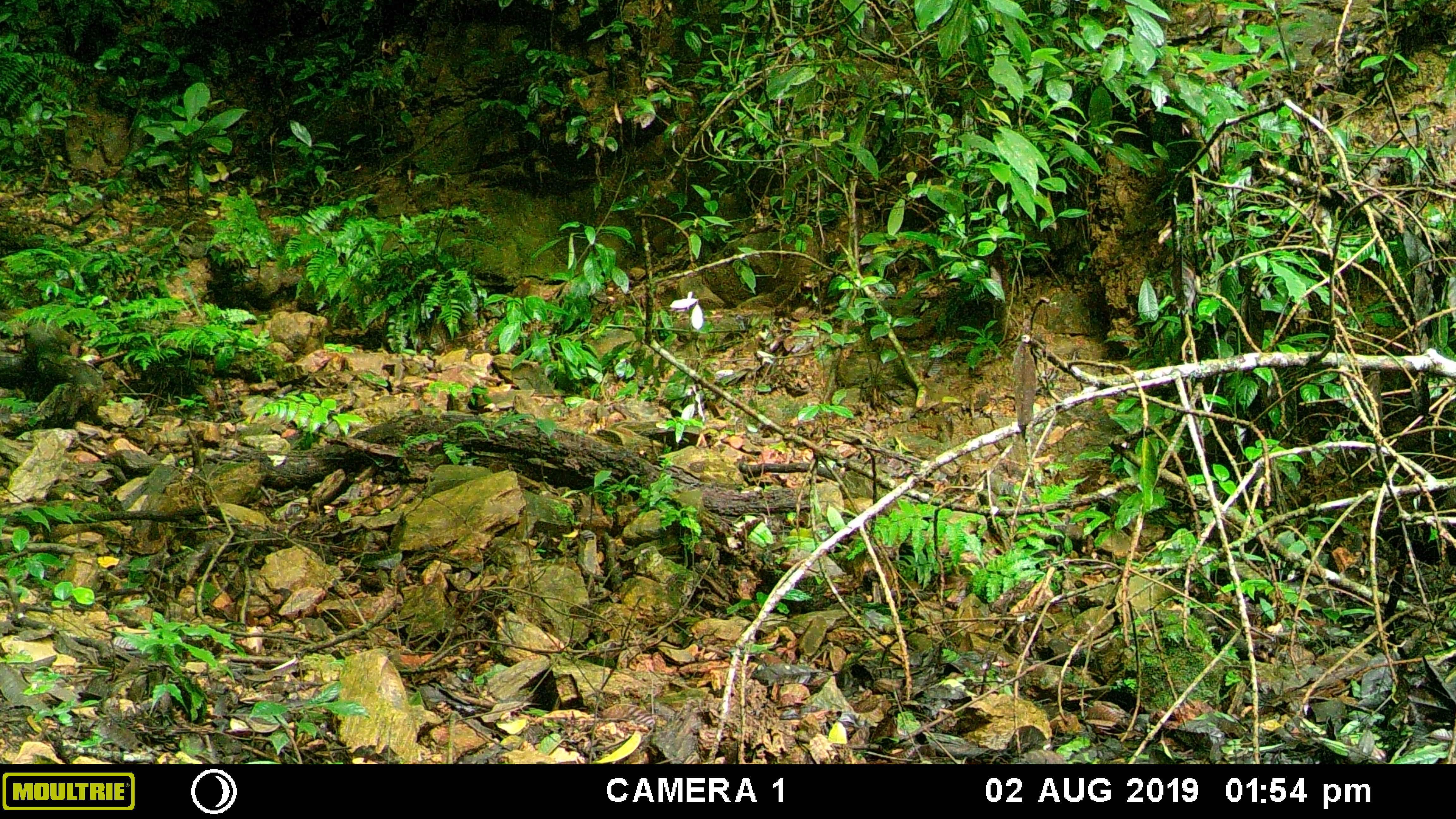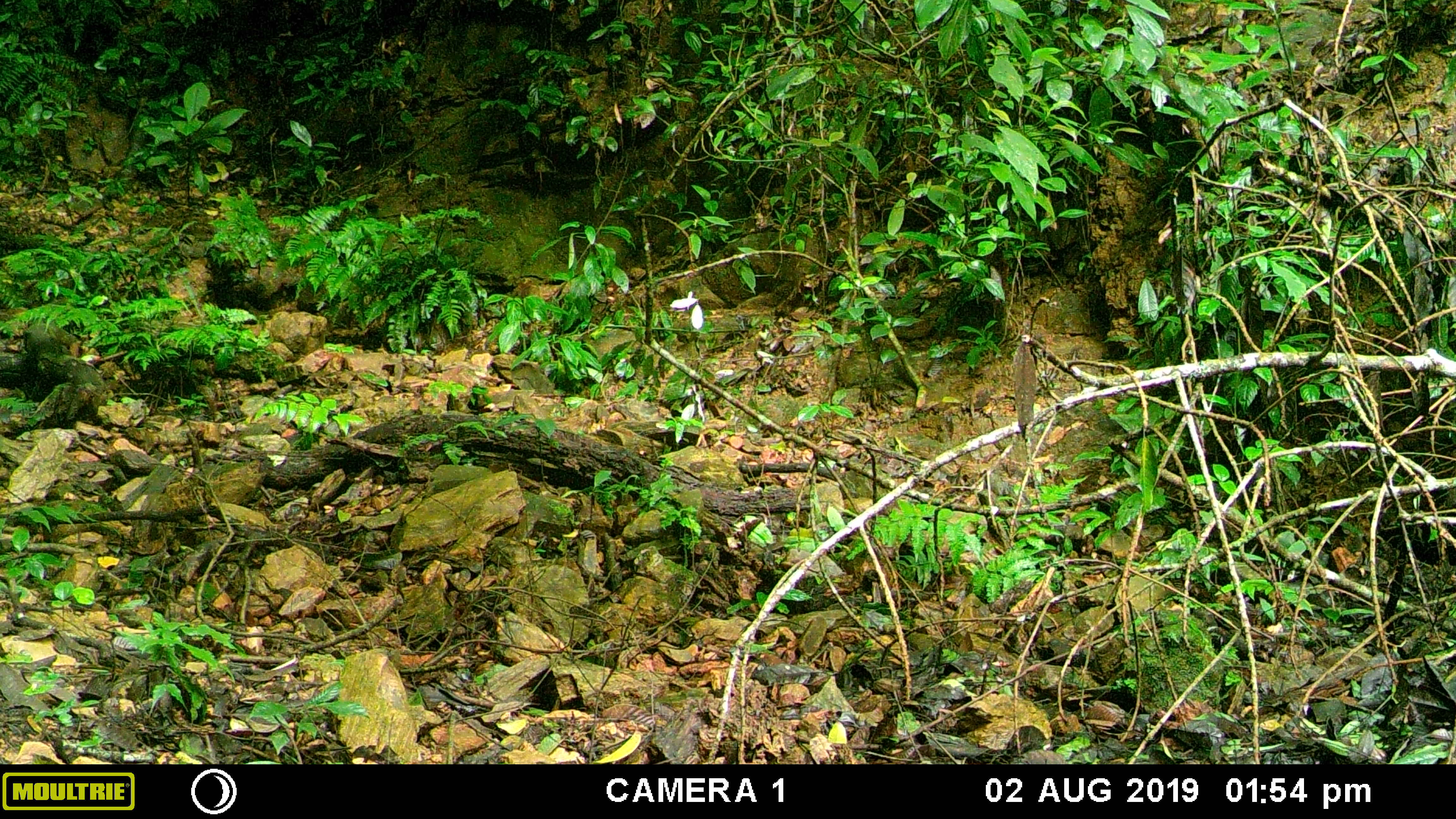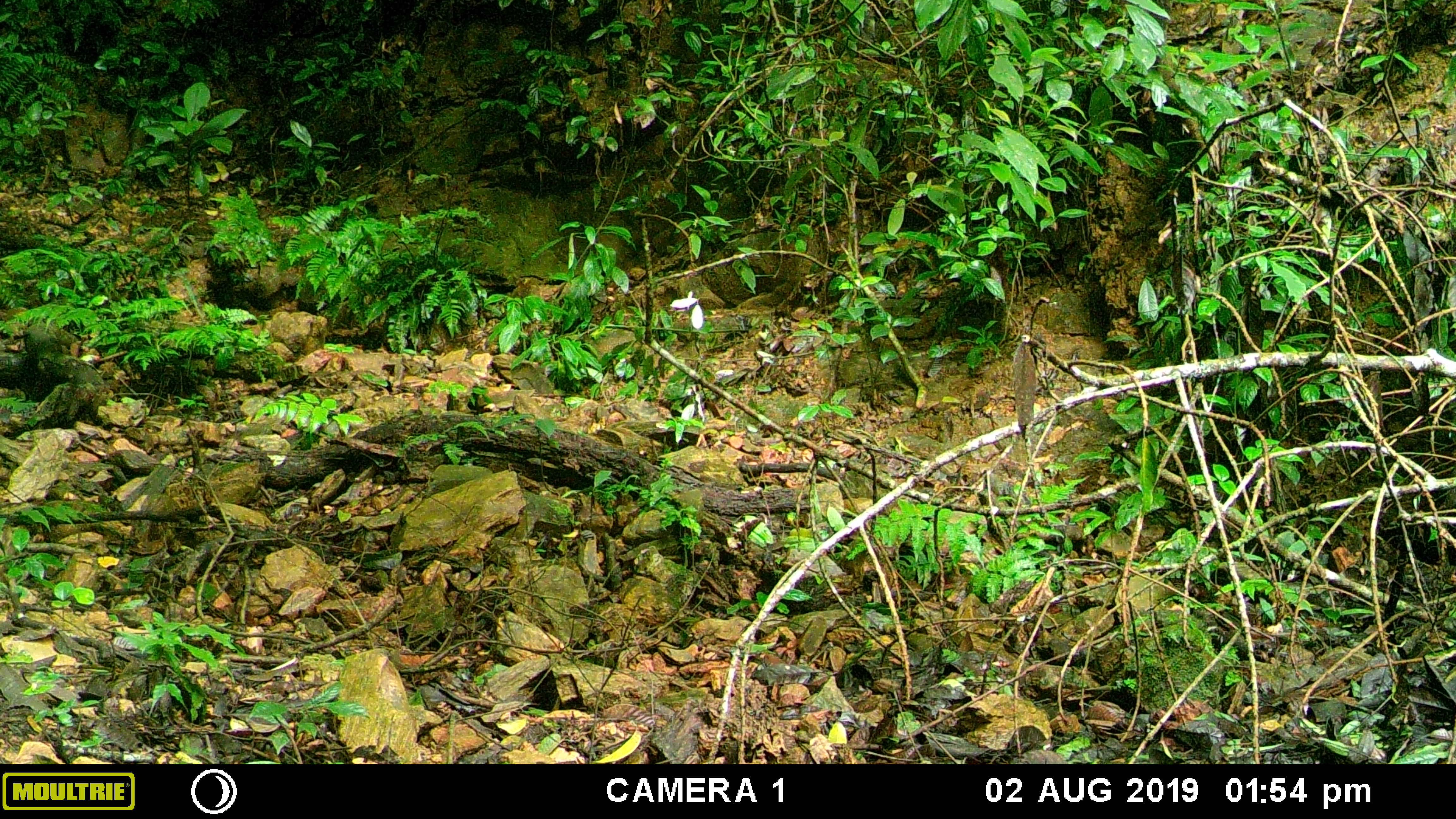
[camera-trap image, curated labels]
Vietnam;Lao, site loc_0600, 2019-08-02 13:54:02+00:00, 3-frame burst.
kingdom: Animalia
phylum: Chordata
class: Mammalia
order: Artiodactyla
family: Suidae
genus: Sus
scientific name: Sus scrofa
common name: eurasian wild pig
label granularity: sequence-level